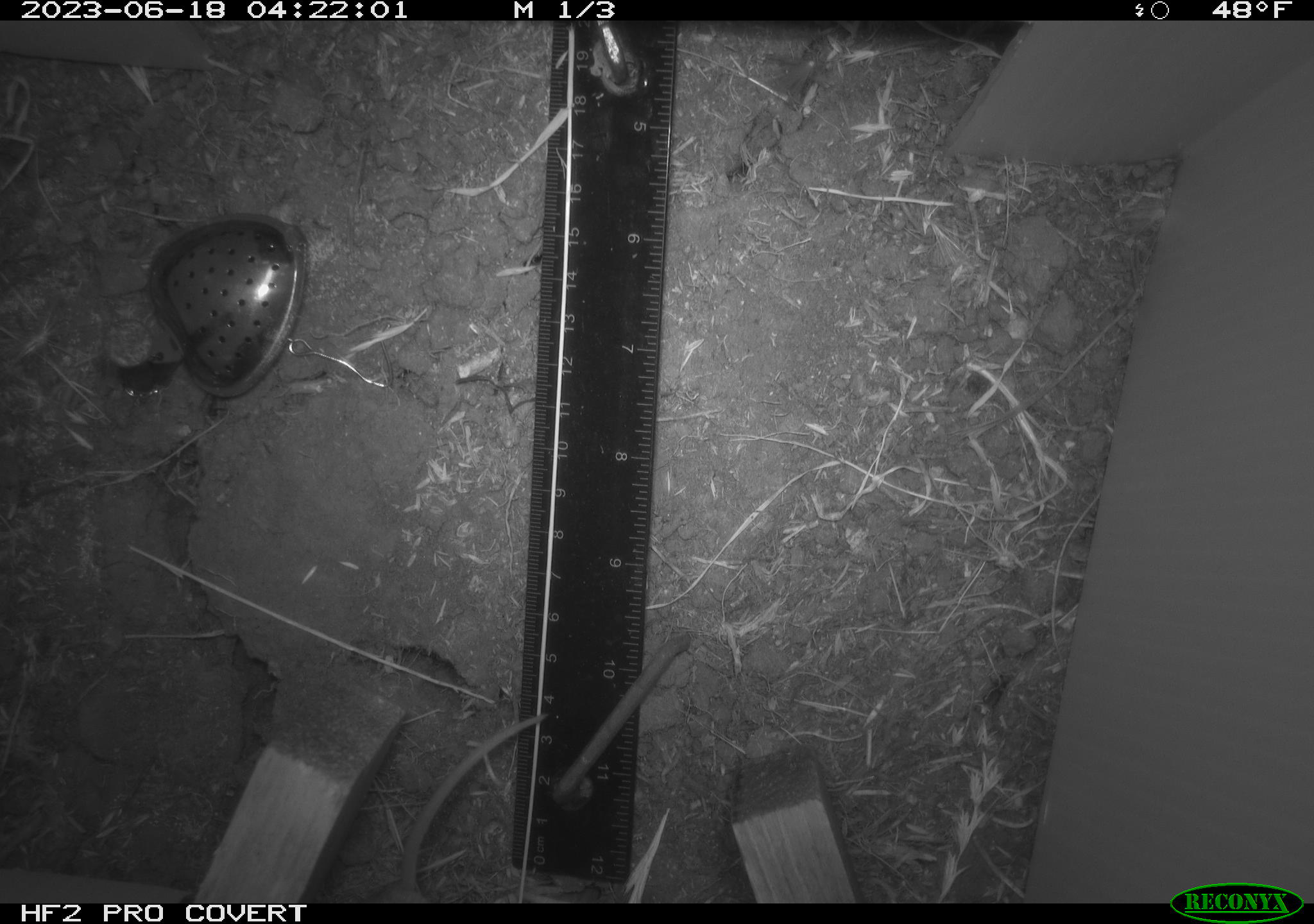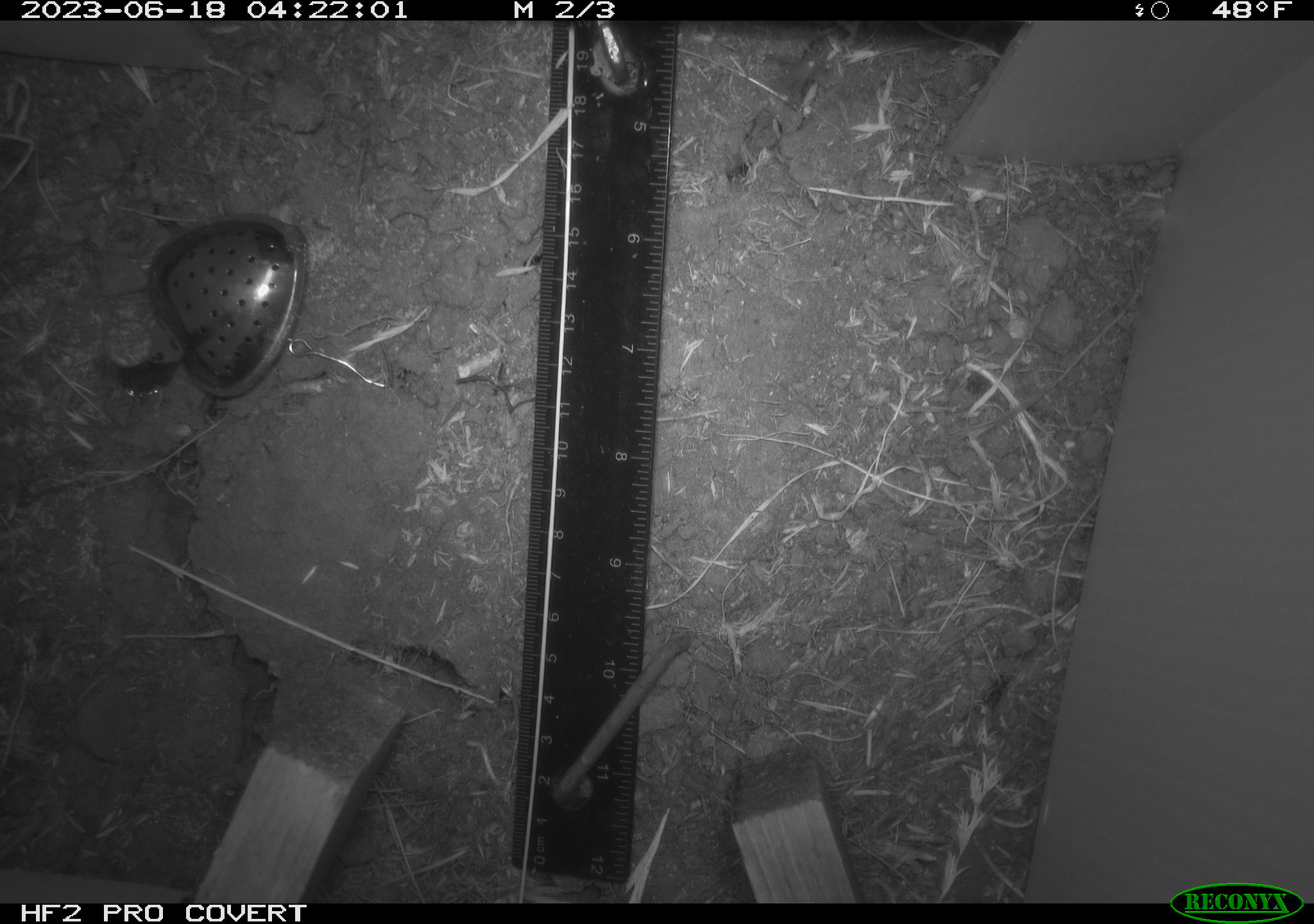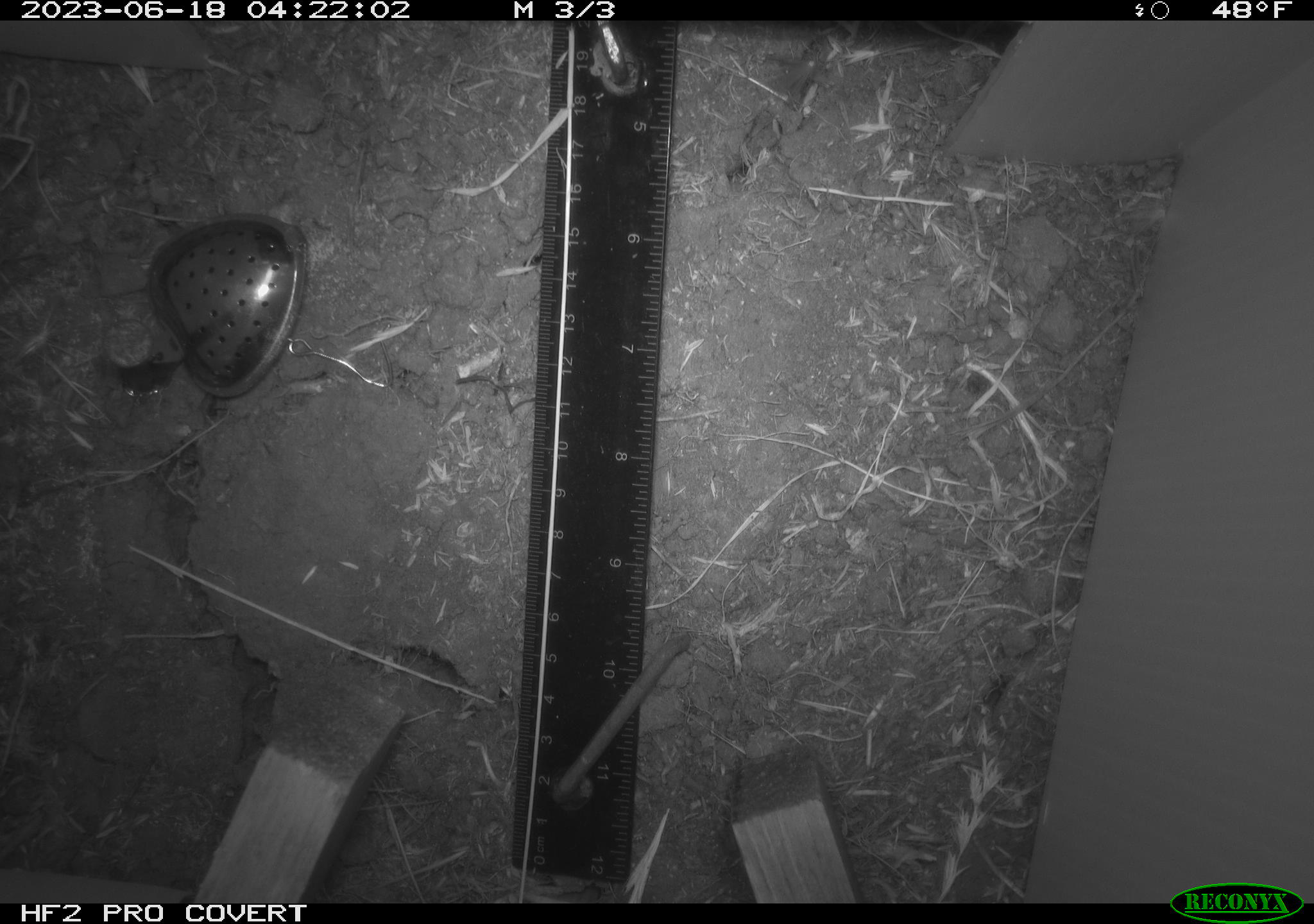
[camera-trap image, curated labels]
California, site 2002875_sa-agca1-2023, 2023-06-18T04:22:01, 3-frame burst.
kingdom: Animalia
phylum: Chordata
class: Mammalia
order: Rodentia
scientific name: Rodentia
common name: mouse species